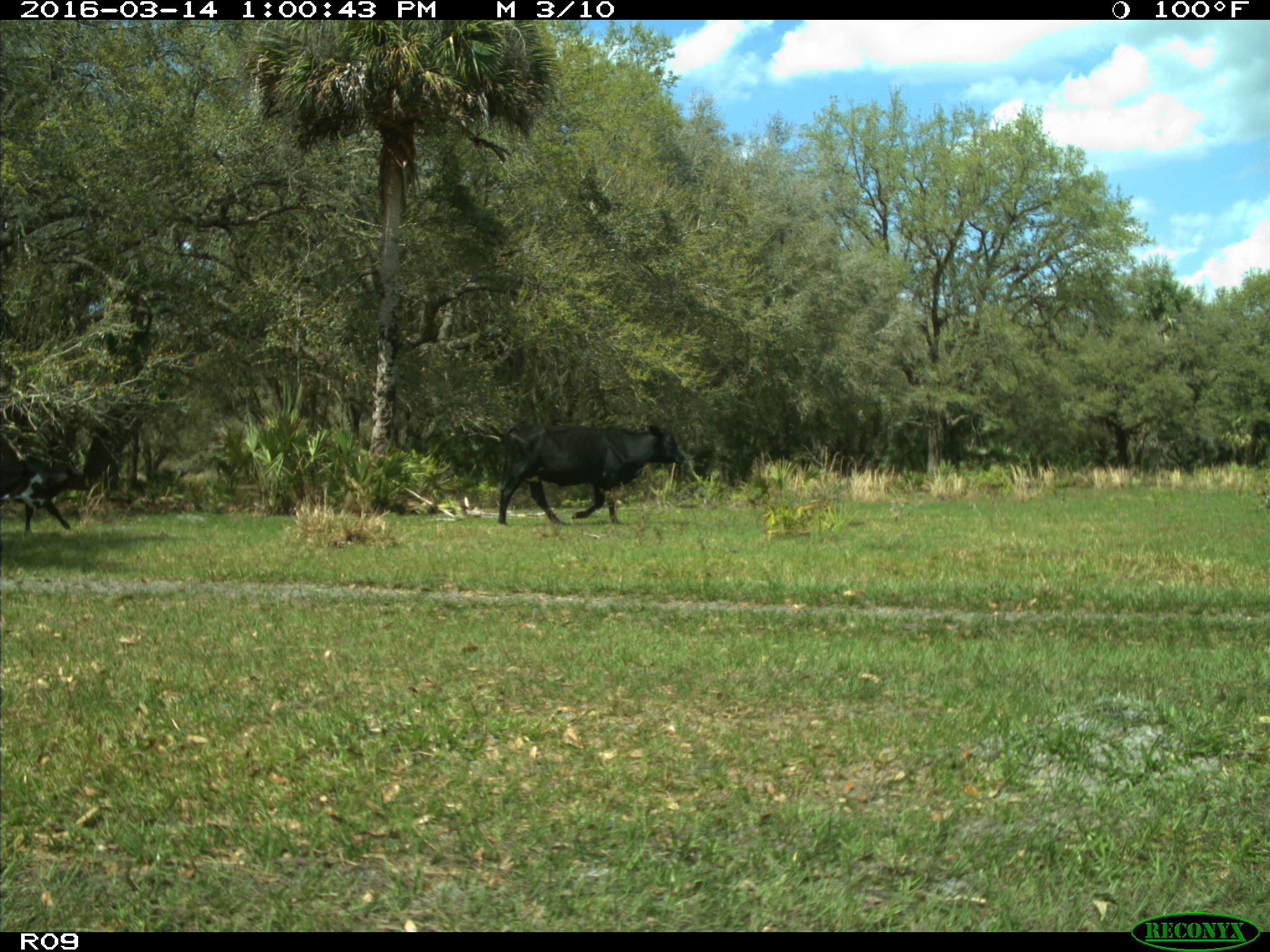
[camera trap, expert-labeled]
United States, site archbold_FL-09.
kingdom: Animalia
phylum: Chordata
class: Mammalia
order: Artiodactyla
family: Bovidae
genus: Bos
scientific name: Bos taurus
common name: domestic cow